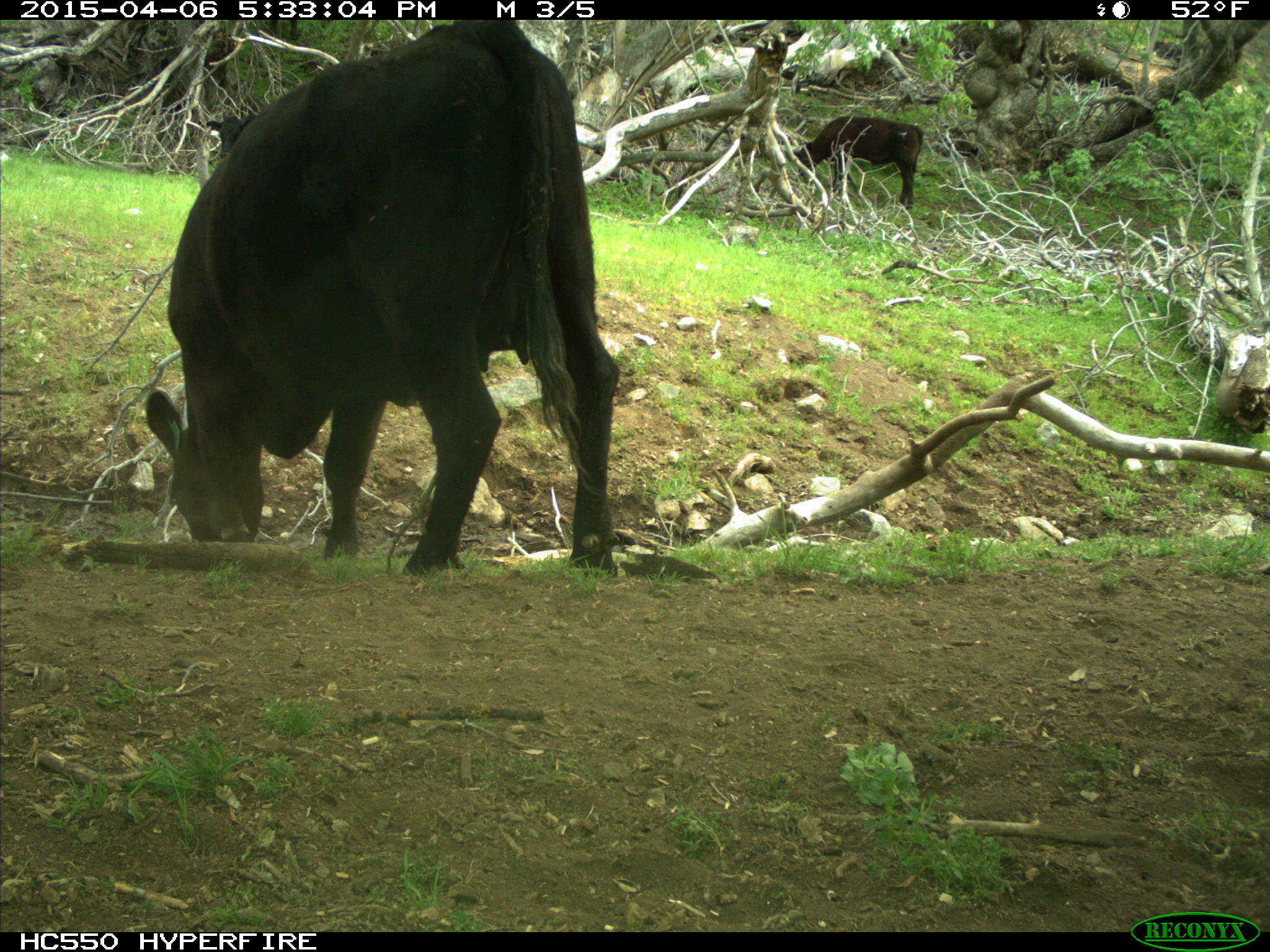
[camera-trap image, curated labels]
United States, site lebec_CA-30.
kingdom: Animalia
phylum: Chordata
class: Mammalia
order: Artiodactyla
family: Bovidae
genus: Bos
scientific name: Bos taurus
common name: domestic cow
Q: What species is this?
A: Bos taurus (domestic cow).